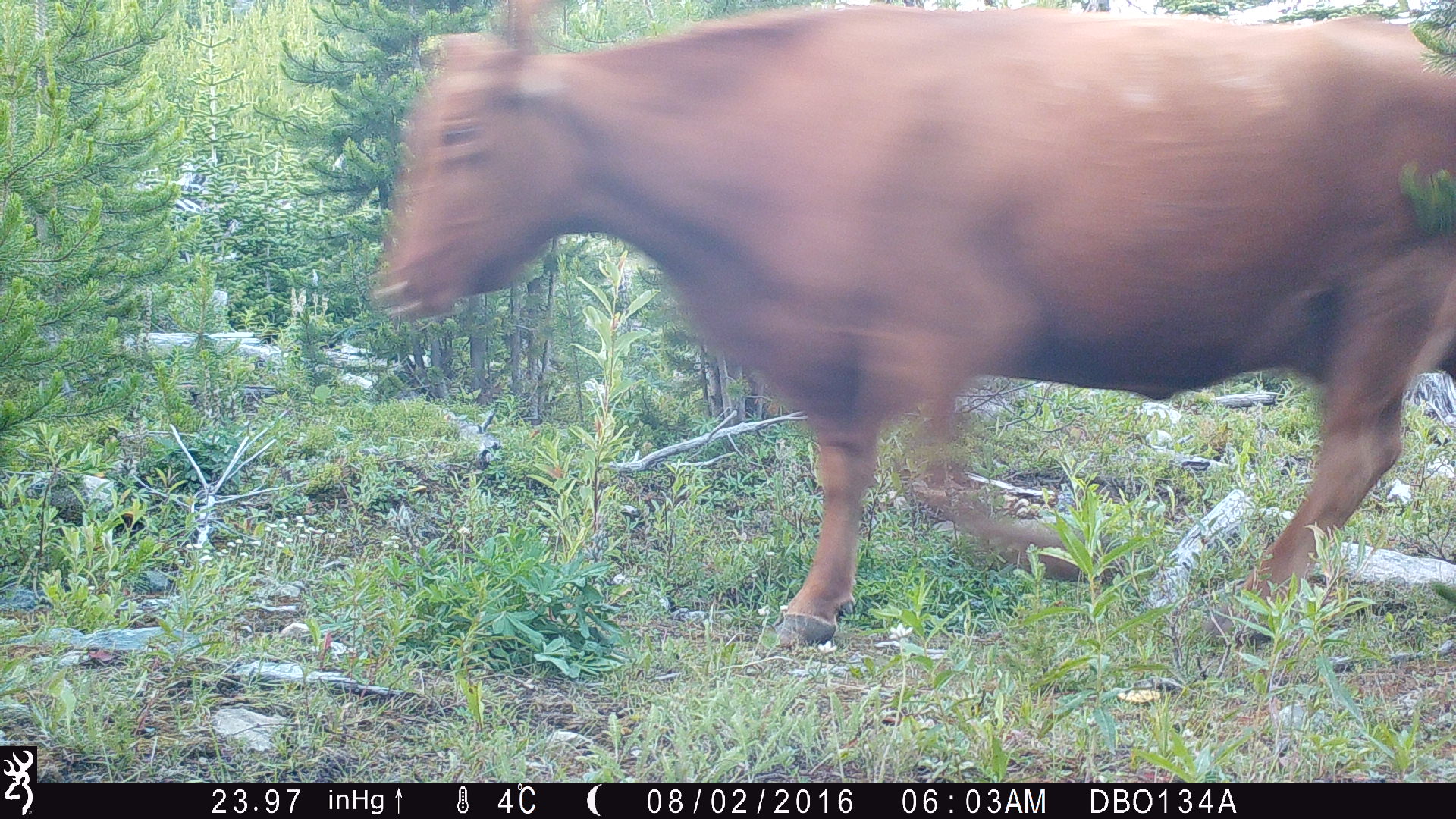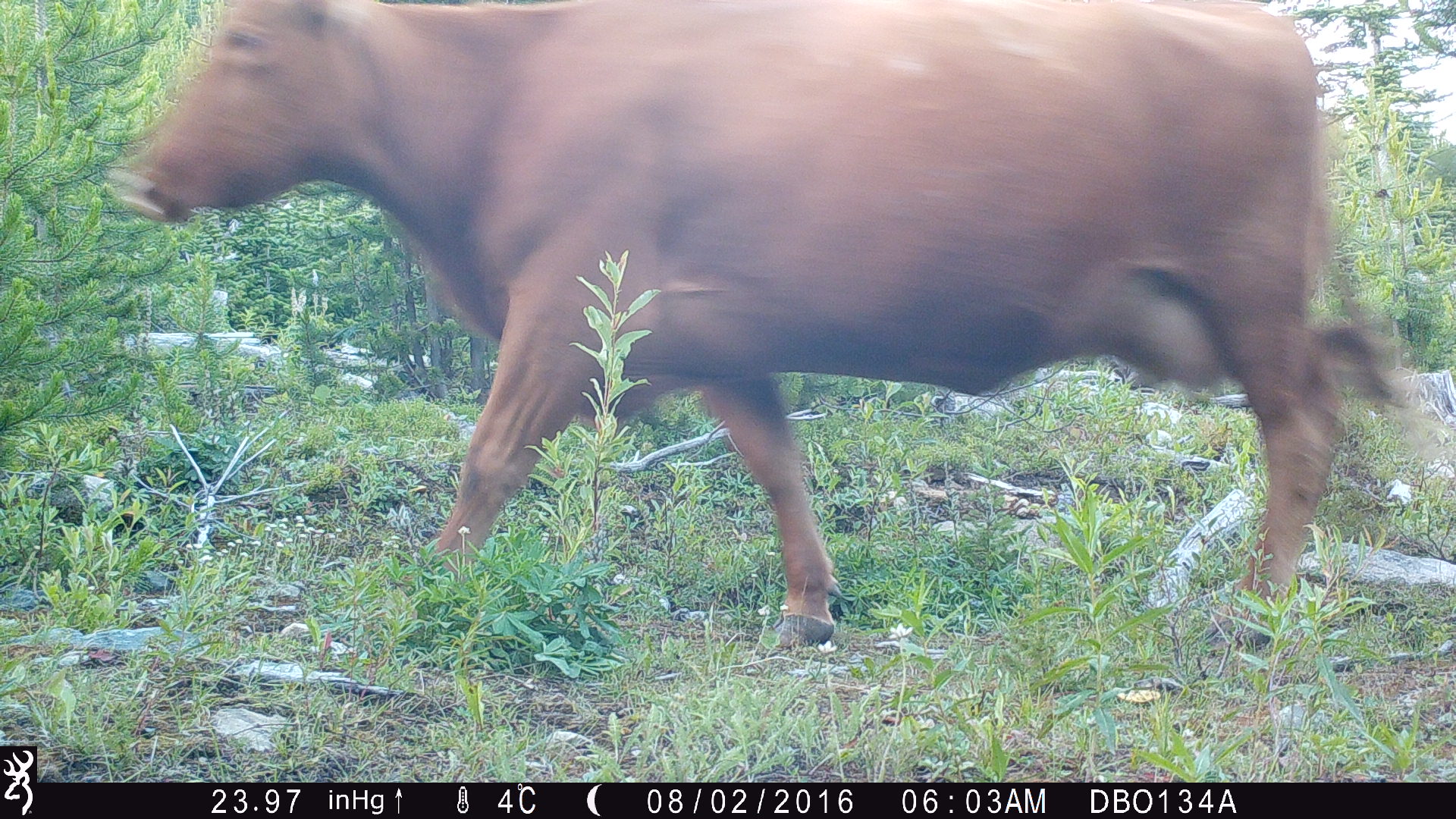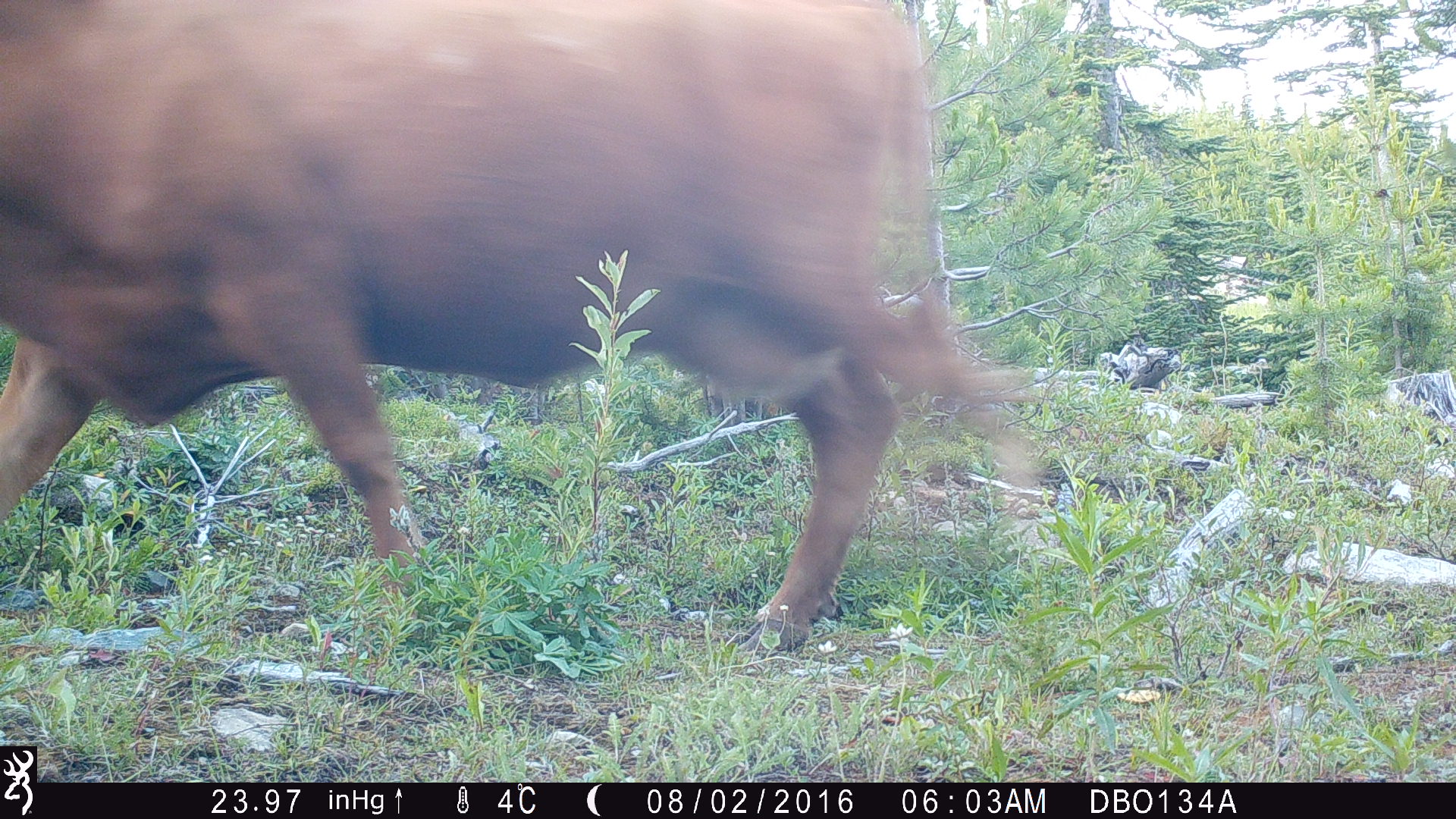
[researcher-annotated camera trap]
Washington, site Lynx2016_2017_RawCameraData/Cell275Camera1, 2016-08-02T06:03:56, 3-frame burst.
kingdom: Animalia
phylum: Chordata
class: Mammalia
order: Artiodactyla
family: Bovidae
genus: Bos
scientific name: Bos taurus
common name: domestic cattle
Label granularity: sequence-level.